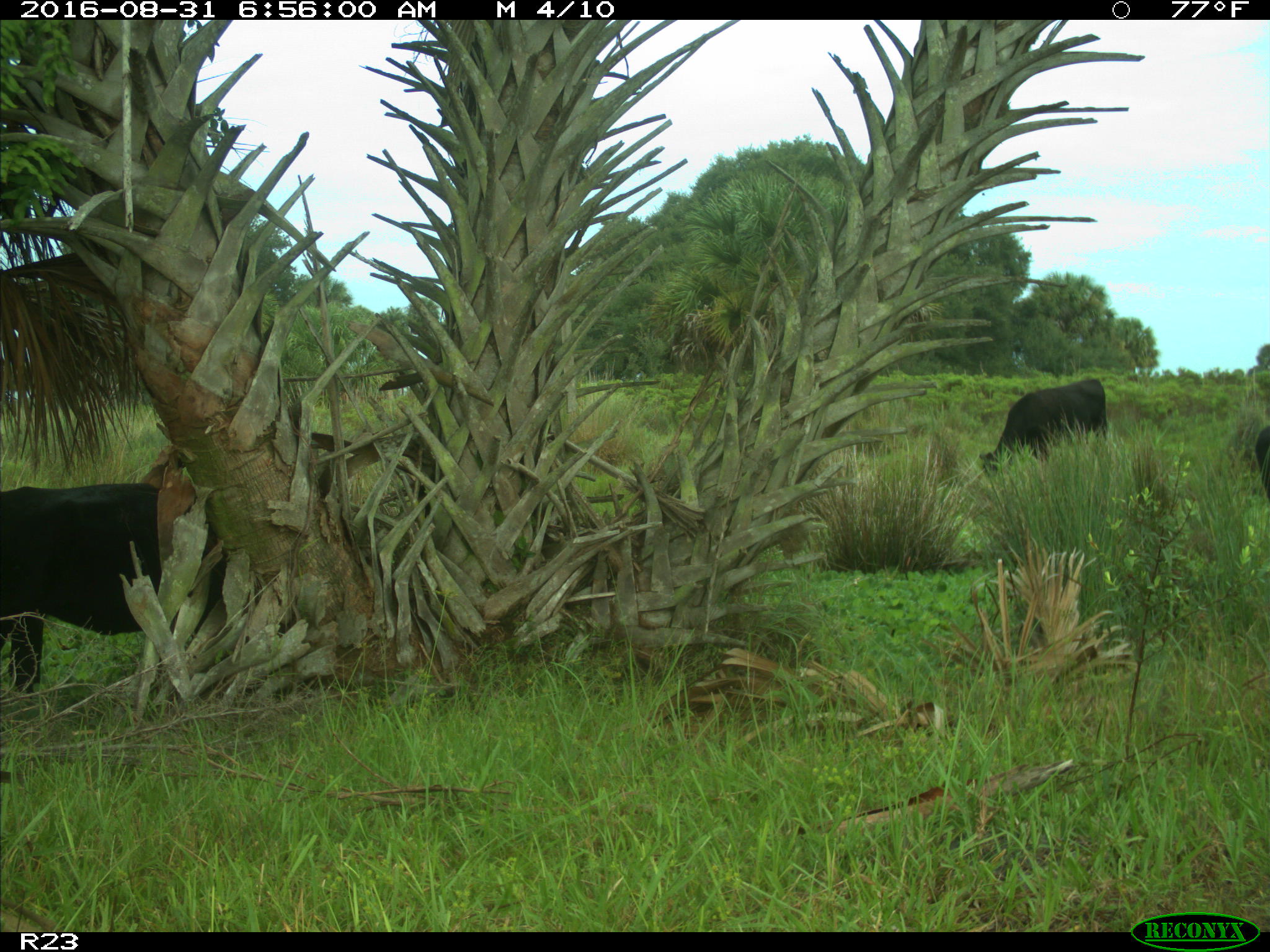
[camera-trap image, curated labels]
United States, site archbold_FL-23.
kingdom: Animalia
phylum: Chordata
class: Mammalia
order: Artiodactyla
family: Bovidae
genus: Bos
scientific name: Bos taurus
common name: domestic cow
Bos taurus (domestic cow).